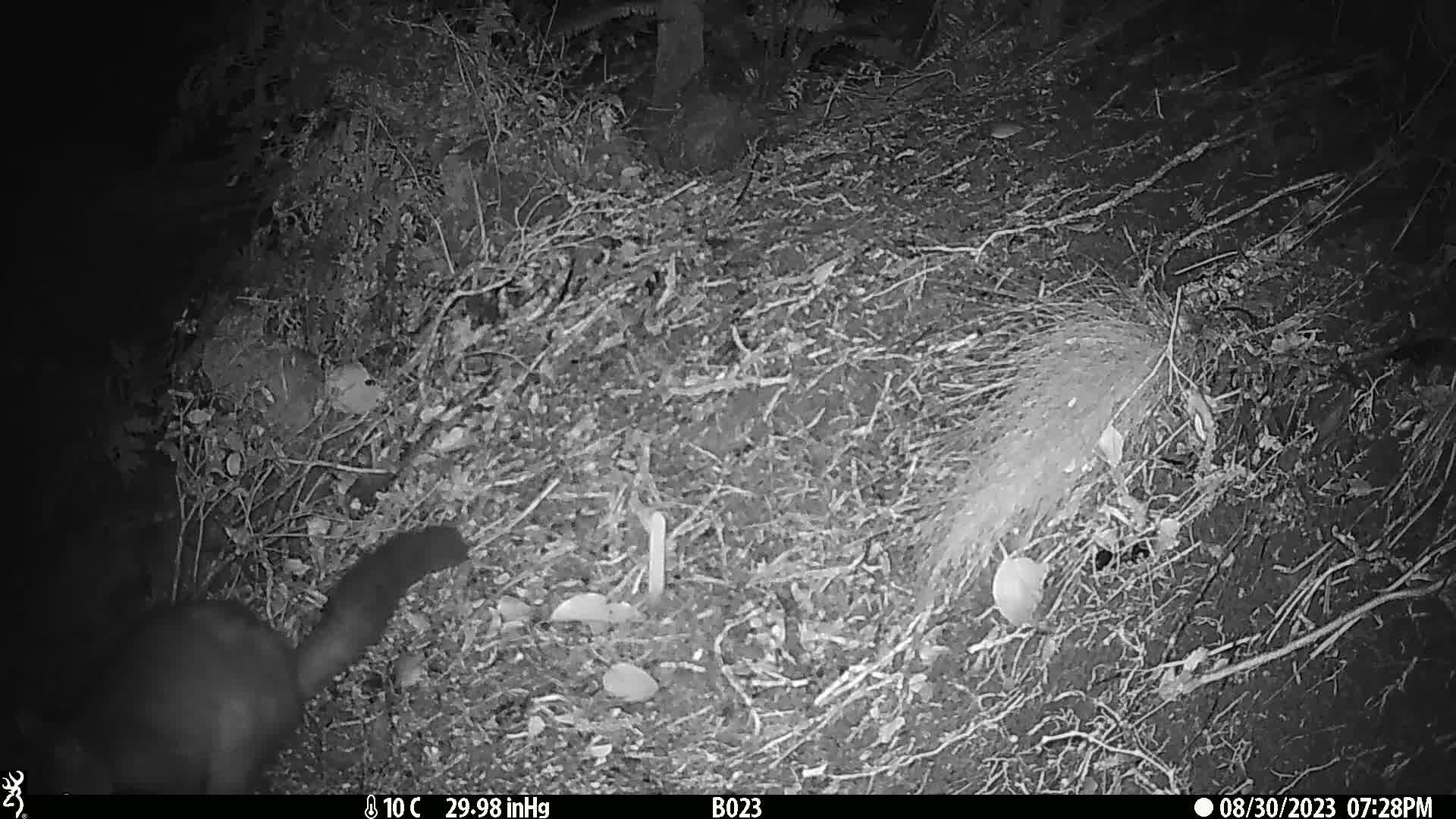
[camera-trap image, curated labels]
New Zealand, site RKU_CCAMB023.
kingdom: Animalia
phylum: Chordata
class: Mammalia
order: Diprotodontia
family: Phalangeridae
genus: Trichosurus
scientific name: Trichosurus vulpecula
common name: common brushtail possum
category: possum